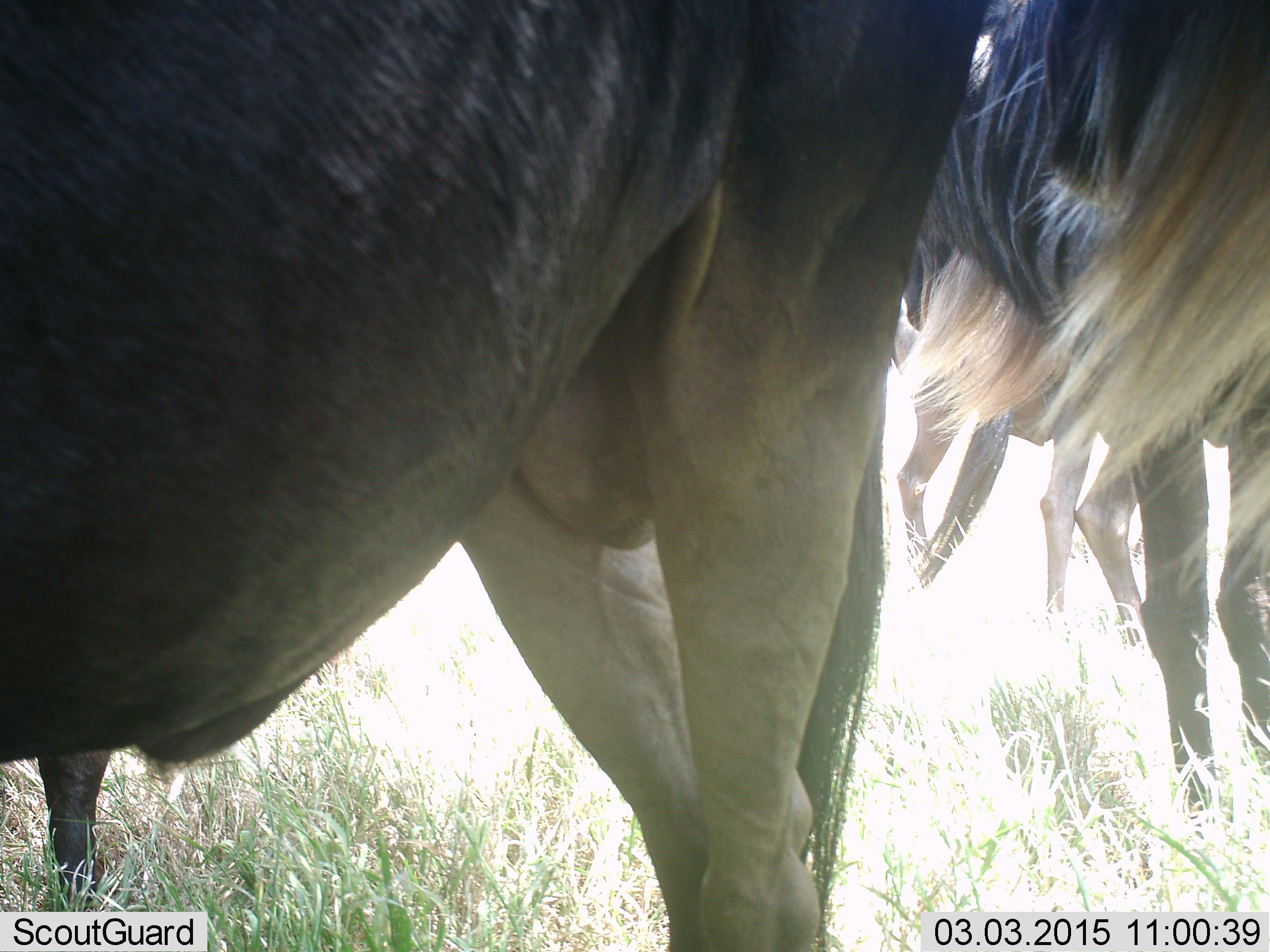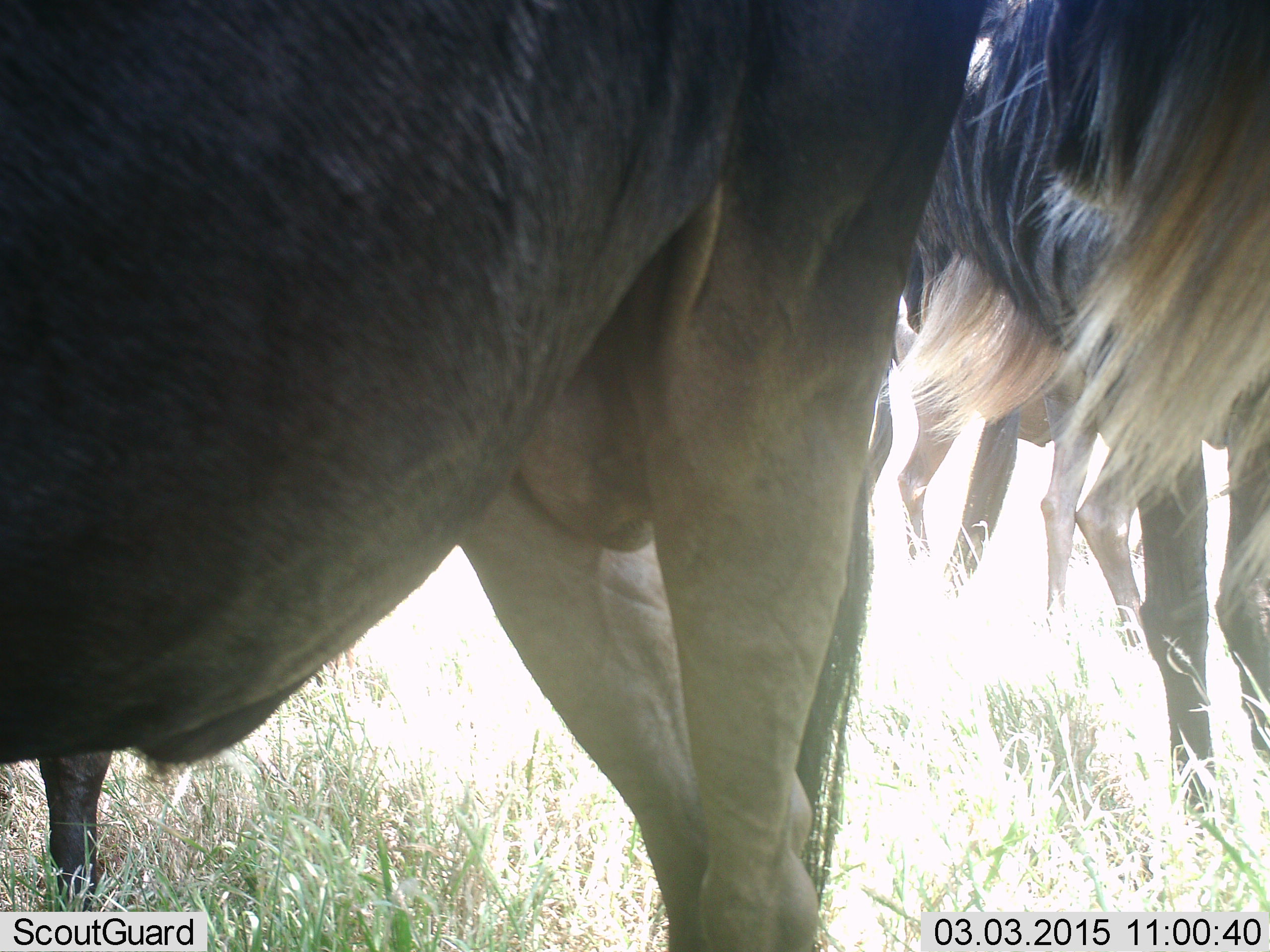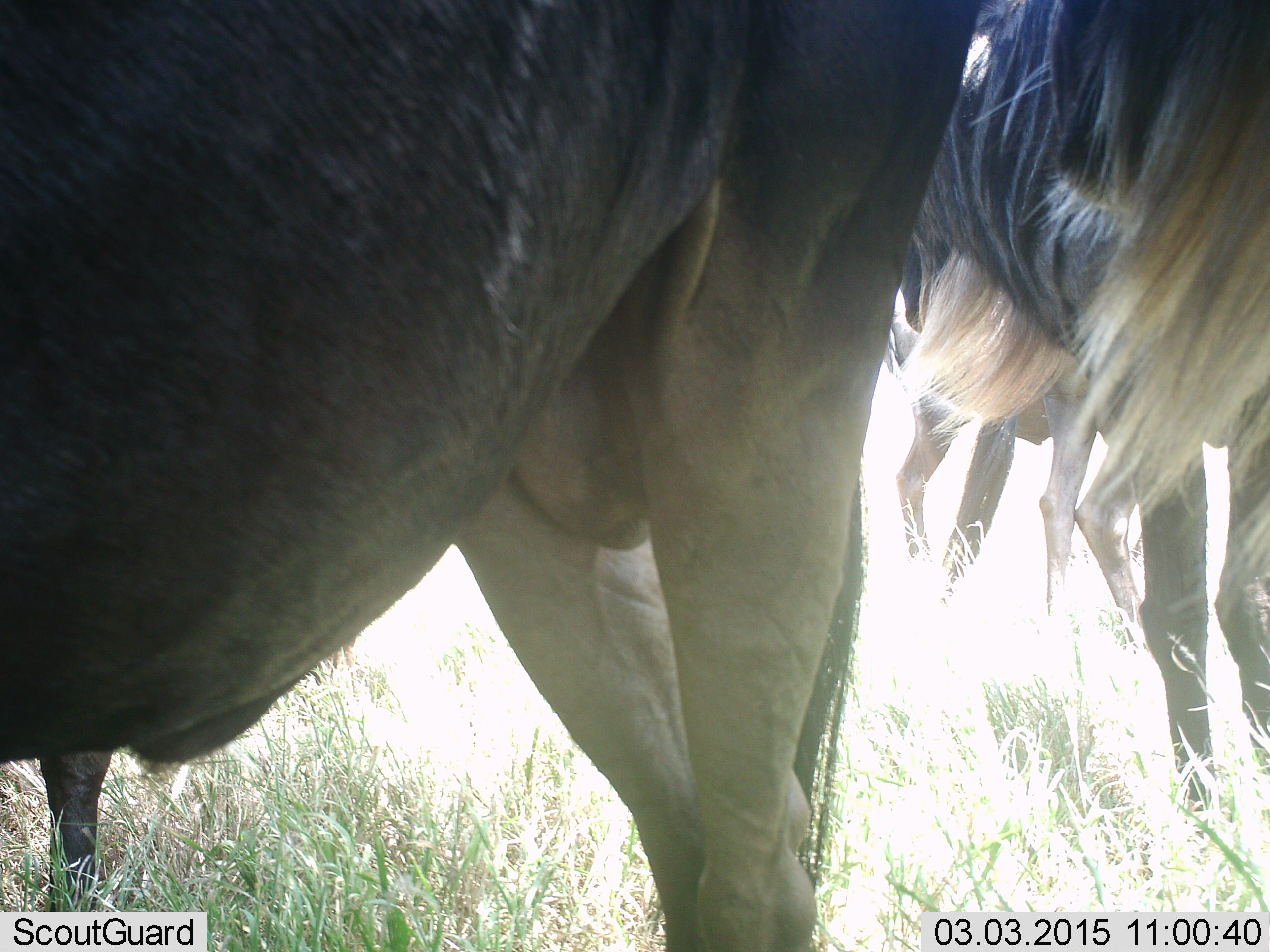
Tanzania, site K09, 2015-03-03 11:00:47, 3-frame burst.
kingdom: Animalia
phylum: Chordata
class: Mammalia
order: Artiodactyla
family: Bovidae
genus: Connochaetes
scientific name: Connochaetes taurinus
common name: blue wildebeest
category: wildebeest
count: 5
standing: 100%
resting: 10%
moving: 0%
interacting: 0%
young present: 10%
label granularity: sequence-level